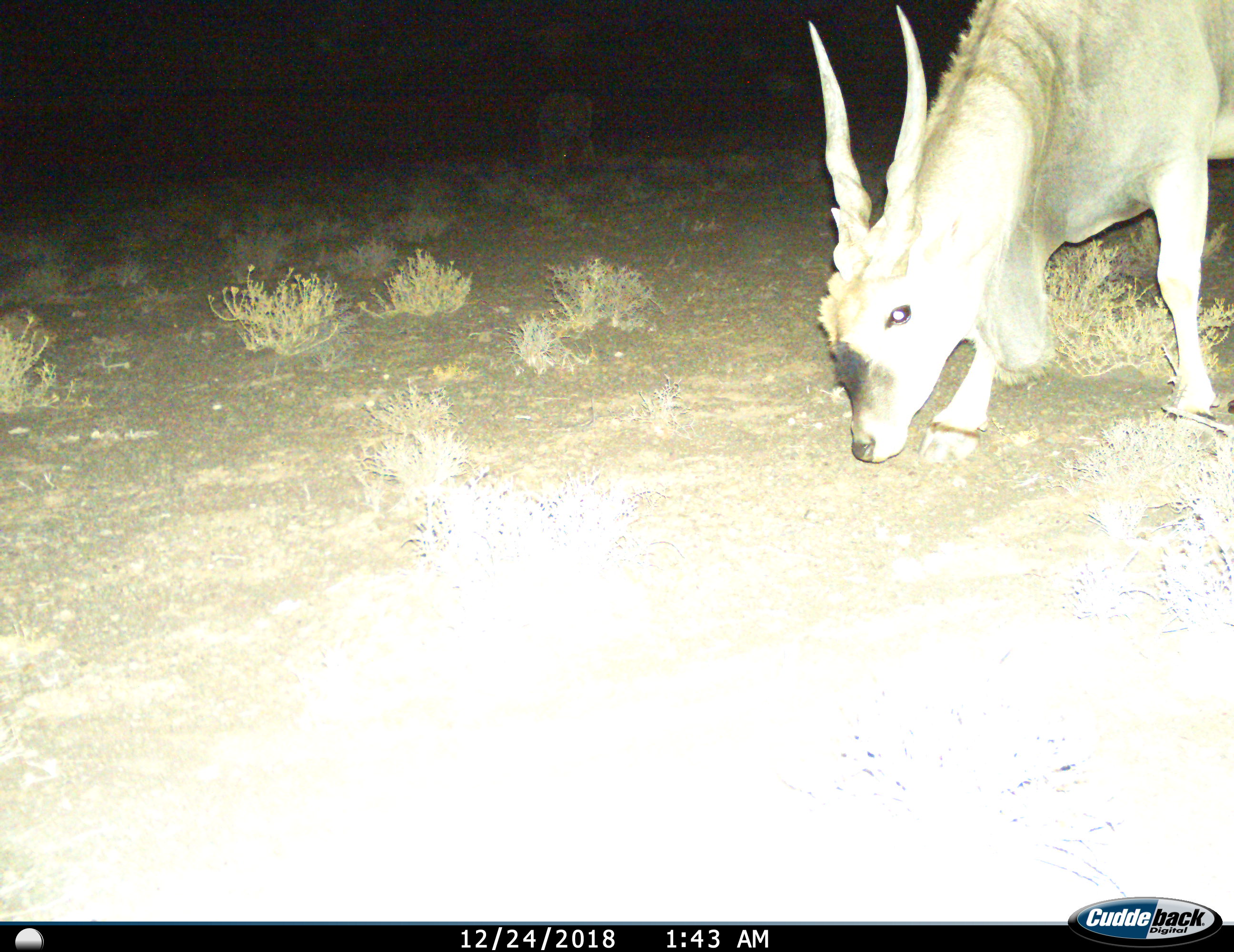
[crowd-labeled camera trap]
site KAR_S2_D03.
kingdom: Animalia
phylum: Chordata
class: Mammalia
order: Artiodactyla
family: Bovidae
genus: Tragelaphus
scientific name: Tragelaphus oryx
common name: eland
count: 1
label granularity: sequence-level